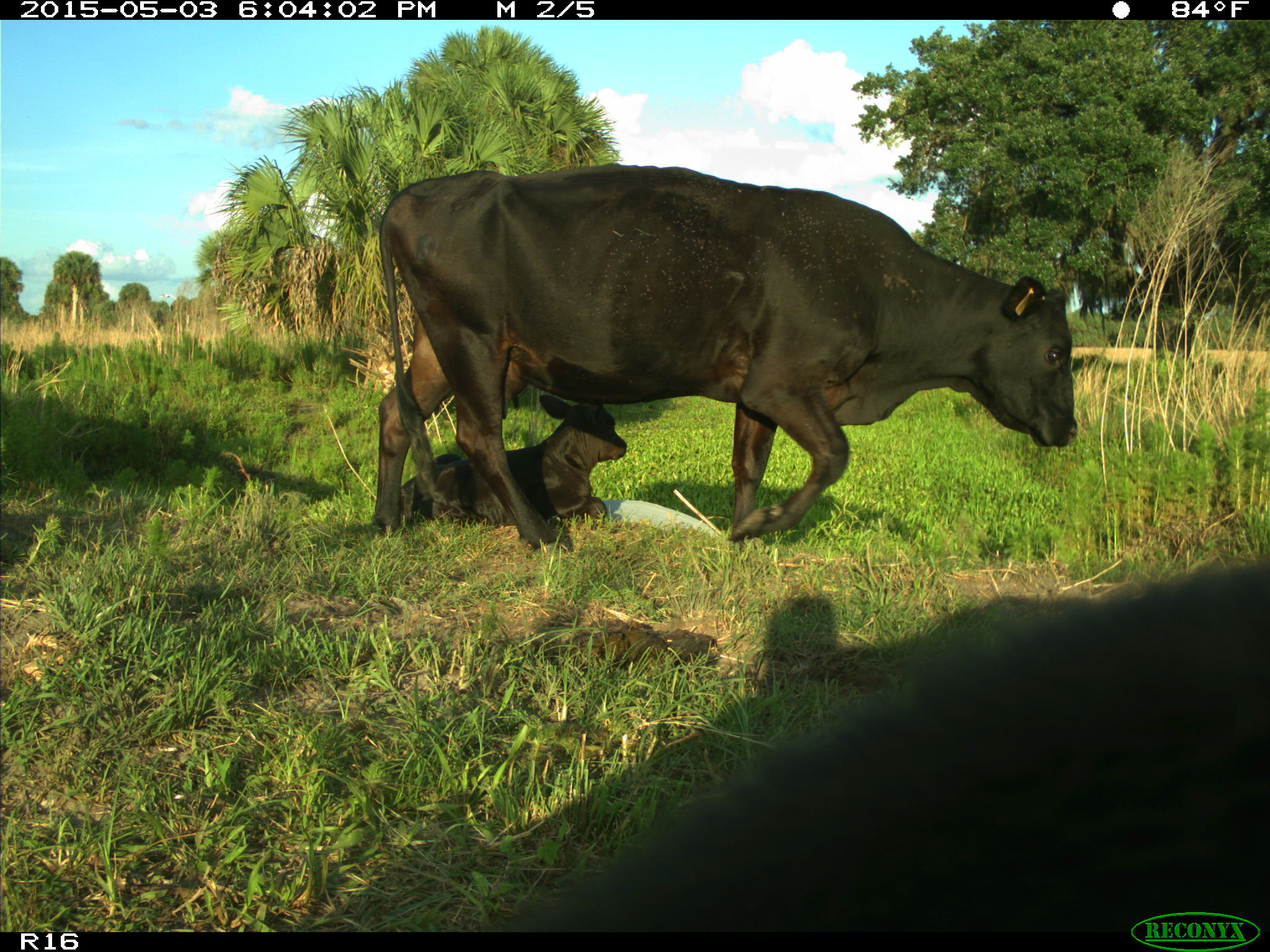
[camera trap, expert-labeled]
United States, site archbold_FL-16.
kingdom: Animalia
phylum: Chordata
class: Mammalia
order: Artiodactyla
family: Bovidae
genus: Bos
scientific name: Bos taurus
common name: domestic cow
Bos taurus (domestic cow).